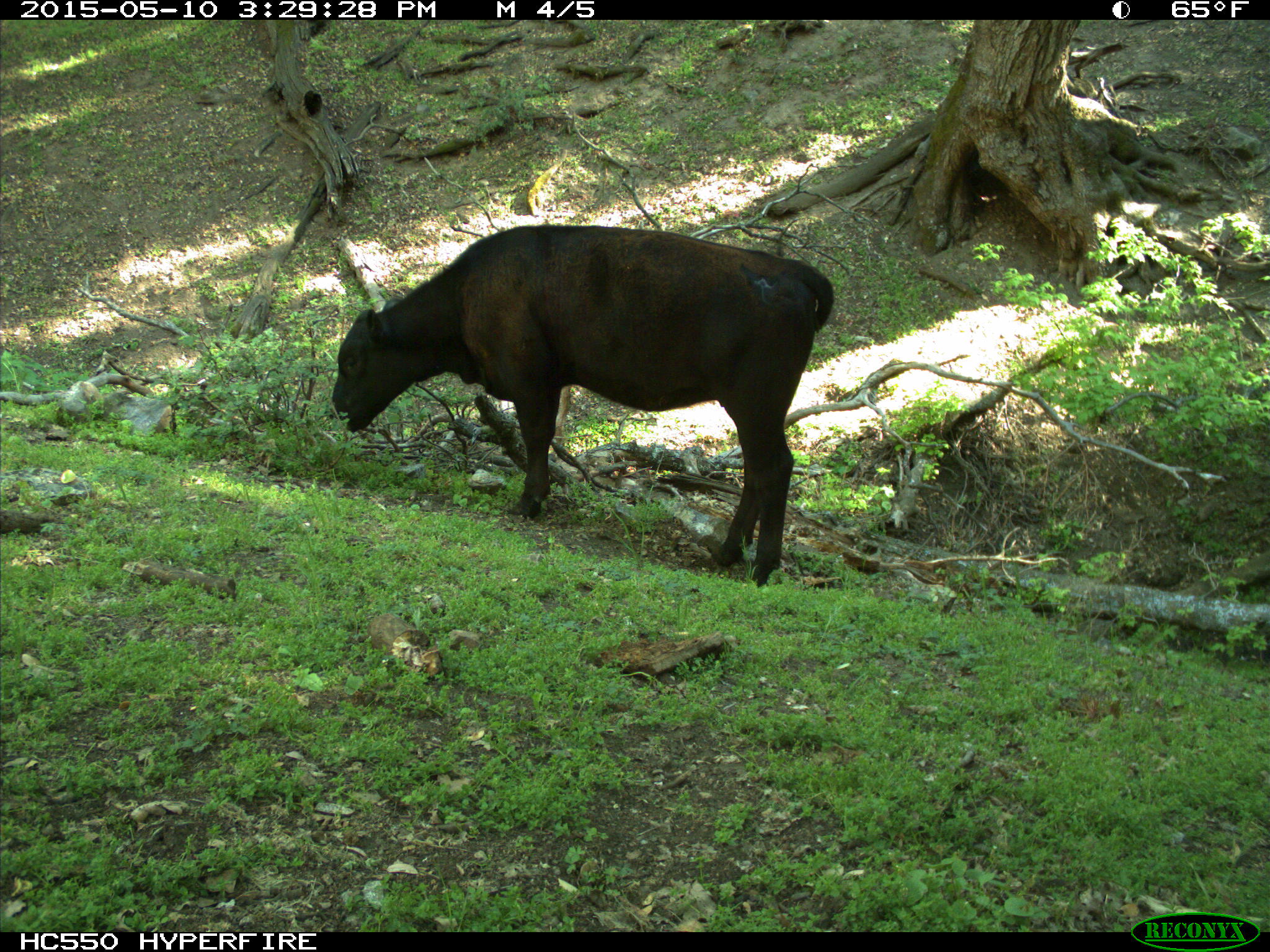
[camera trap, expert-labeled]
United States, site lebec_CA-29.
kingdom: Animalia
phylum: Chordata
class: Mammalia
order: Artiodactyla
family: Bovidae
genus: Bos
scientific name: Bos taurus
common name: domestic cow